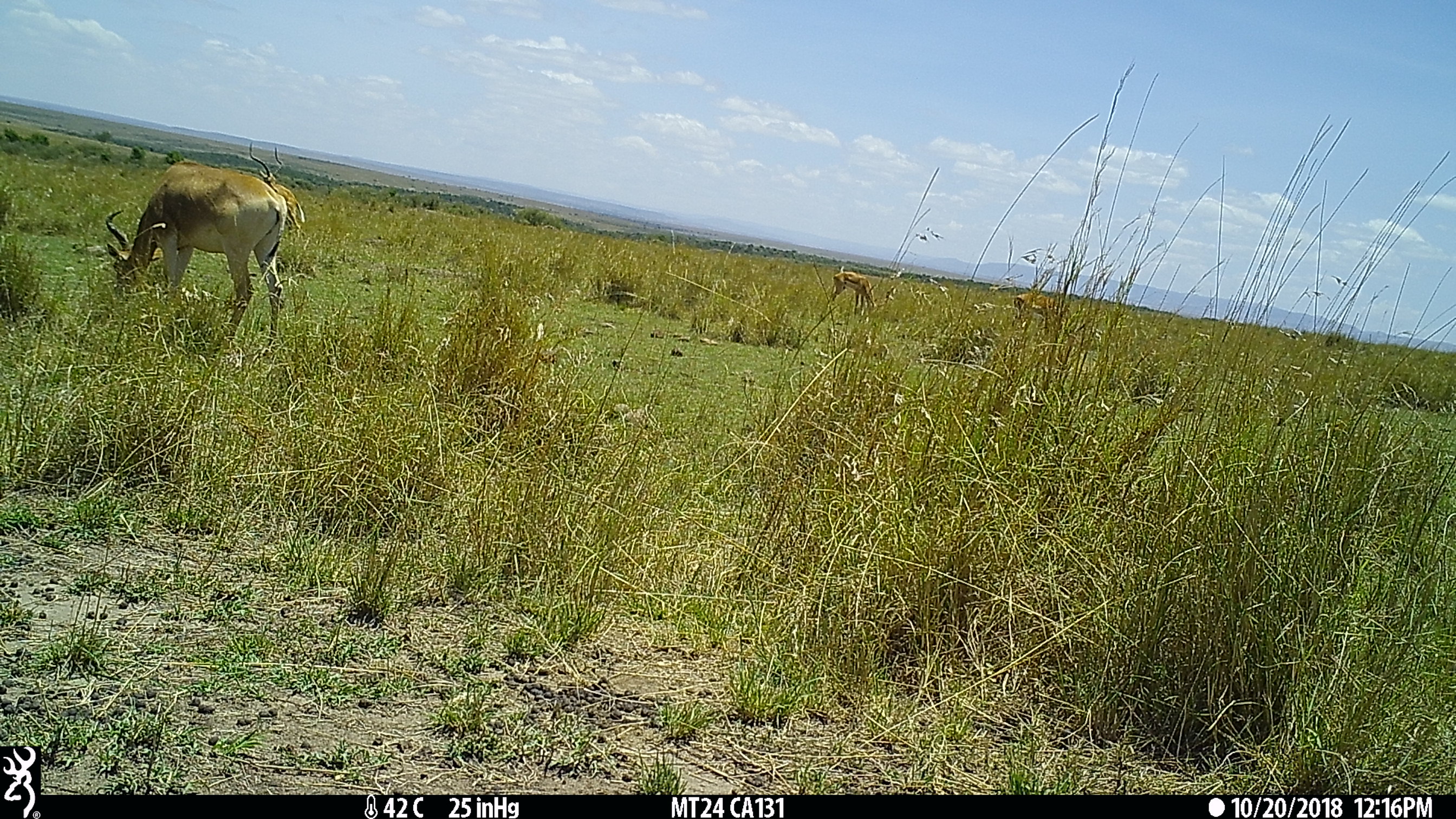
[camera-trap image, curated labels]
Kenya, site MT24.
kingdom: Animalia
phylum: Chordata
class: Mammalia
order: Artiodactyla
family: Bovidae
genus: Alcelaphus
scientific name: Alcelaphus buselaphus cokii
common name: coke's hartebeest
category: hartebeest cokes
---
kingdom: Animalia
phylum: Chordata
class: Mammalia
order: Artiodactyla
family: Bovidae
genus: Aepyceros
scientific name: Aepyceros melampus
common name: impala